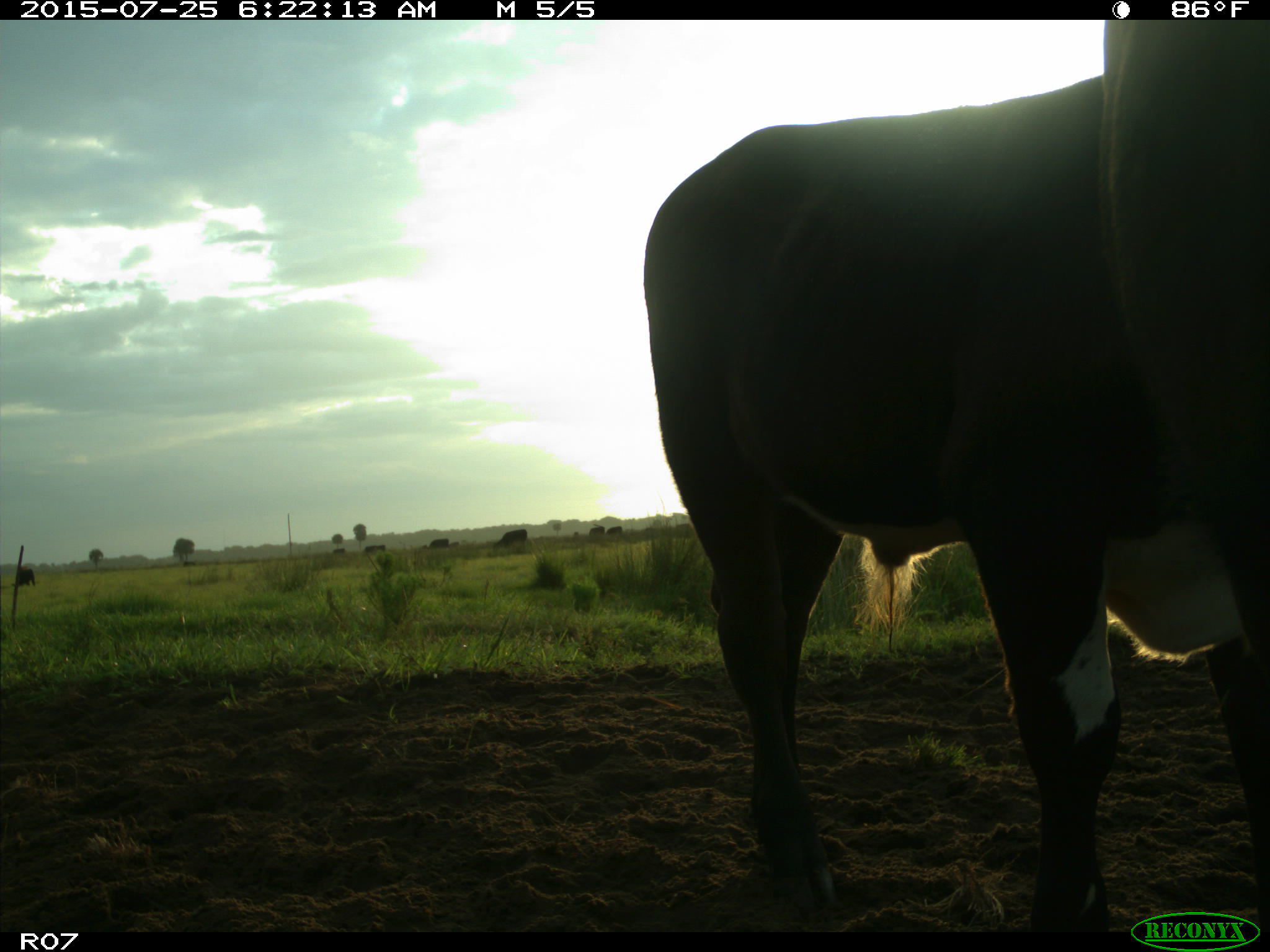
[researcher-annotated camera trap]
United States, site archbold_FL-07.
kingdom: Animalia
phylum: Chordata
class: Mammalia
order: Artiodactyla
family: Bovidae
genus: Bos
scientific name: Bos taurus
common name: domestic cow